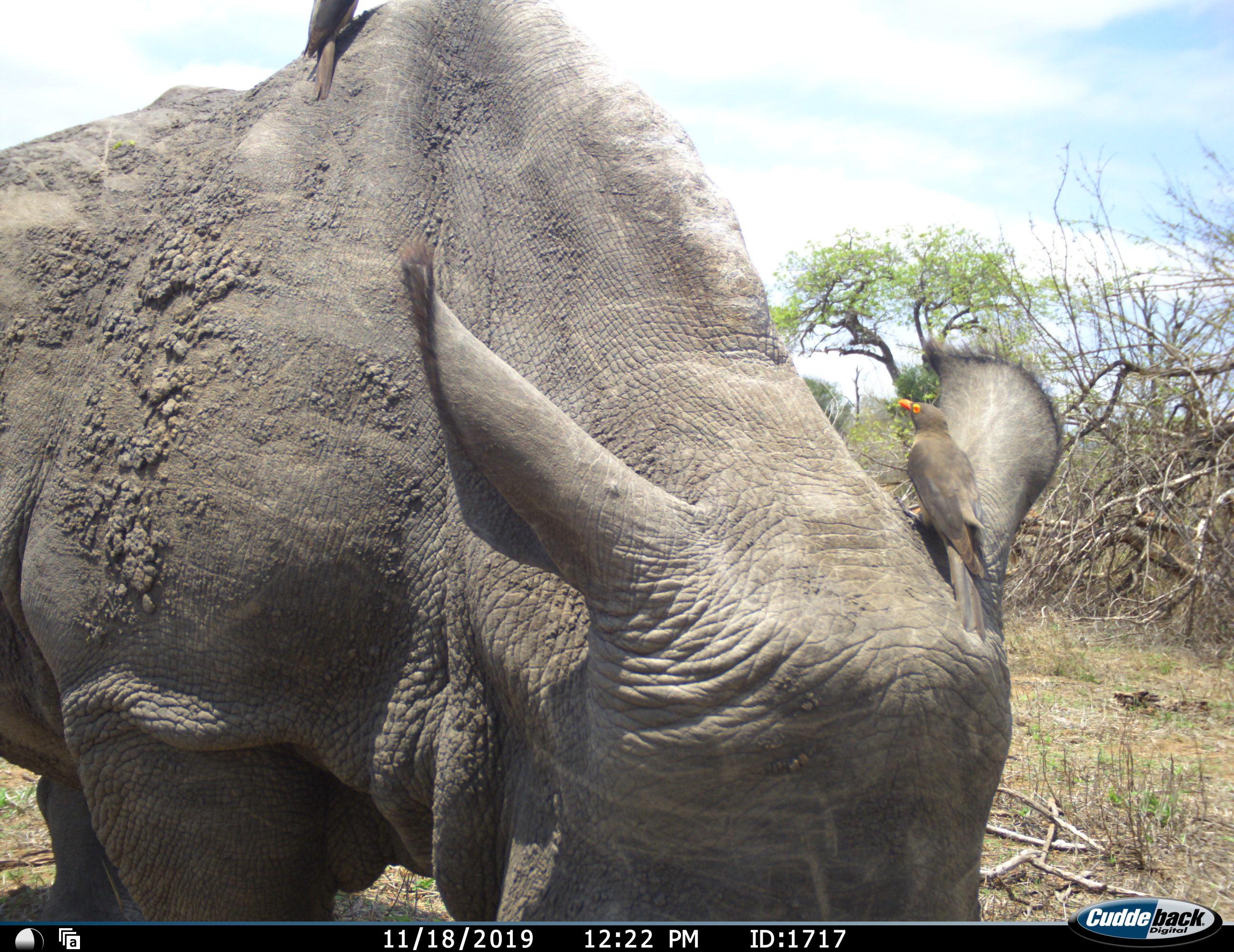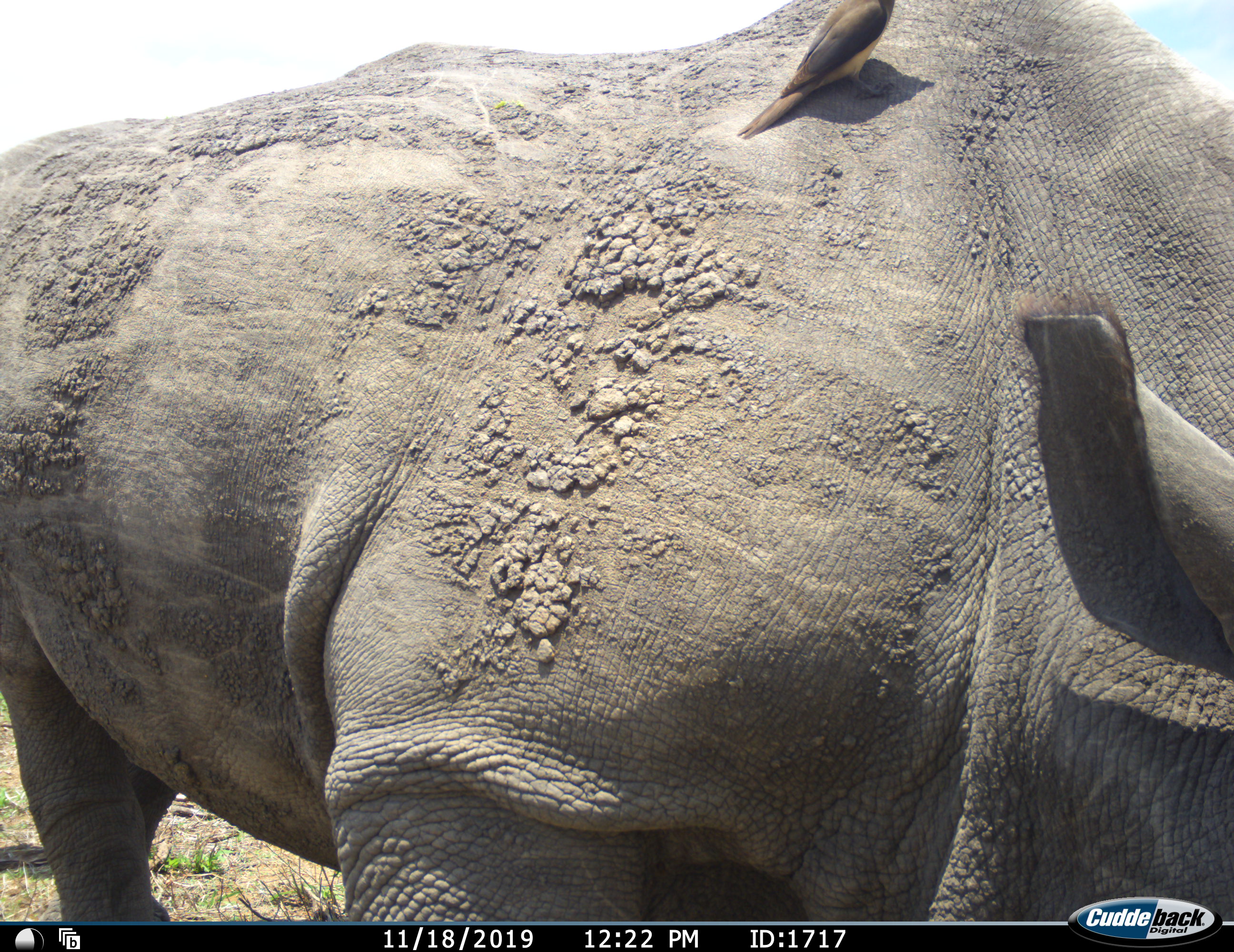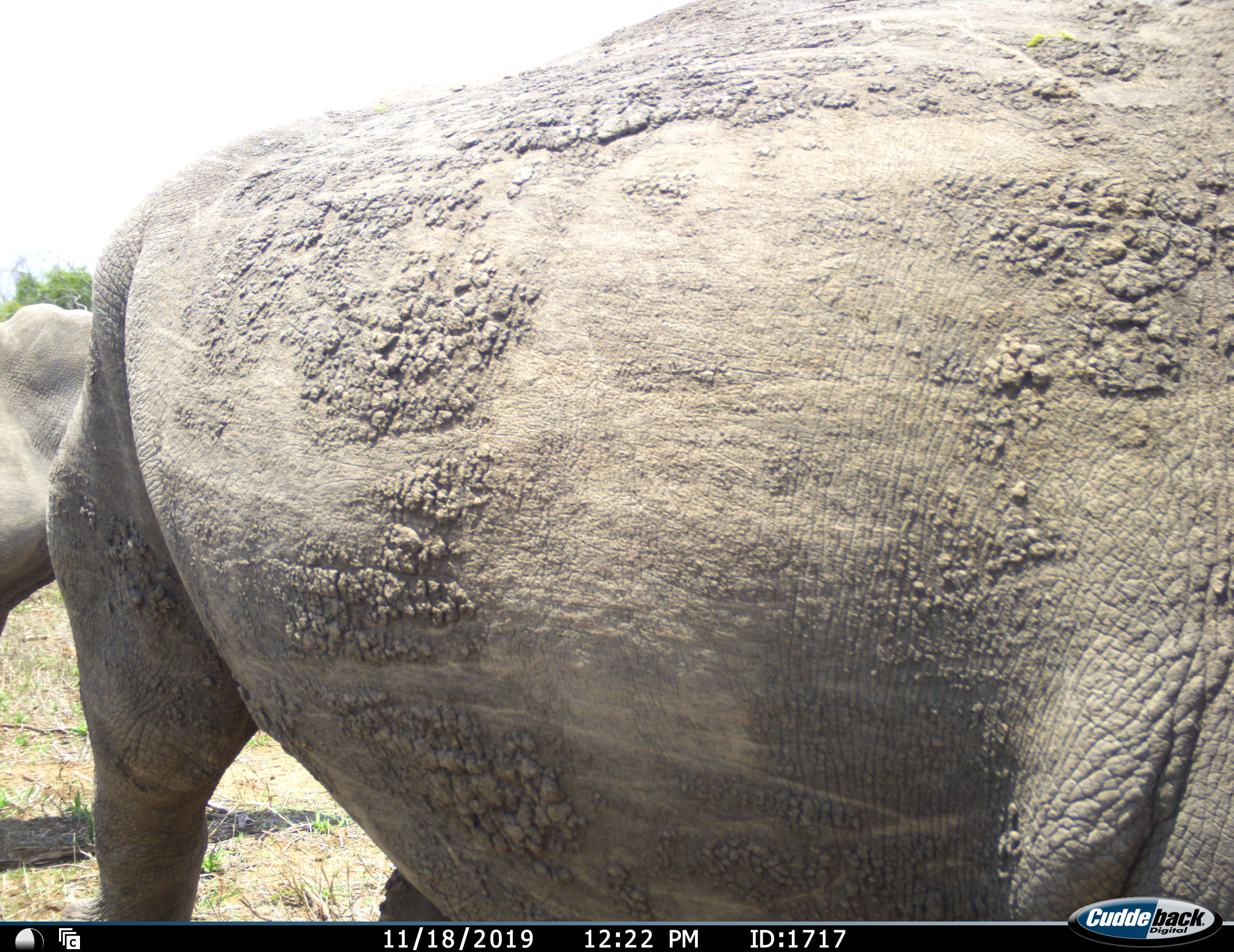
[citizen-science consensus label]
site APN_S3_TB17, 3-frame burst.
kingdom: Animalia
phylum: Chordata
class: Mammalia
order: Perissodactyla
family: Rhinocerotidae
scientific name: Rhinocerotidae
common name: unknown rhinoceros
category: rhinocerosunknown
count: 2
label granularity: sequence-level